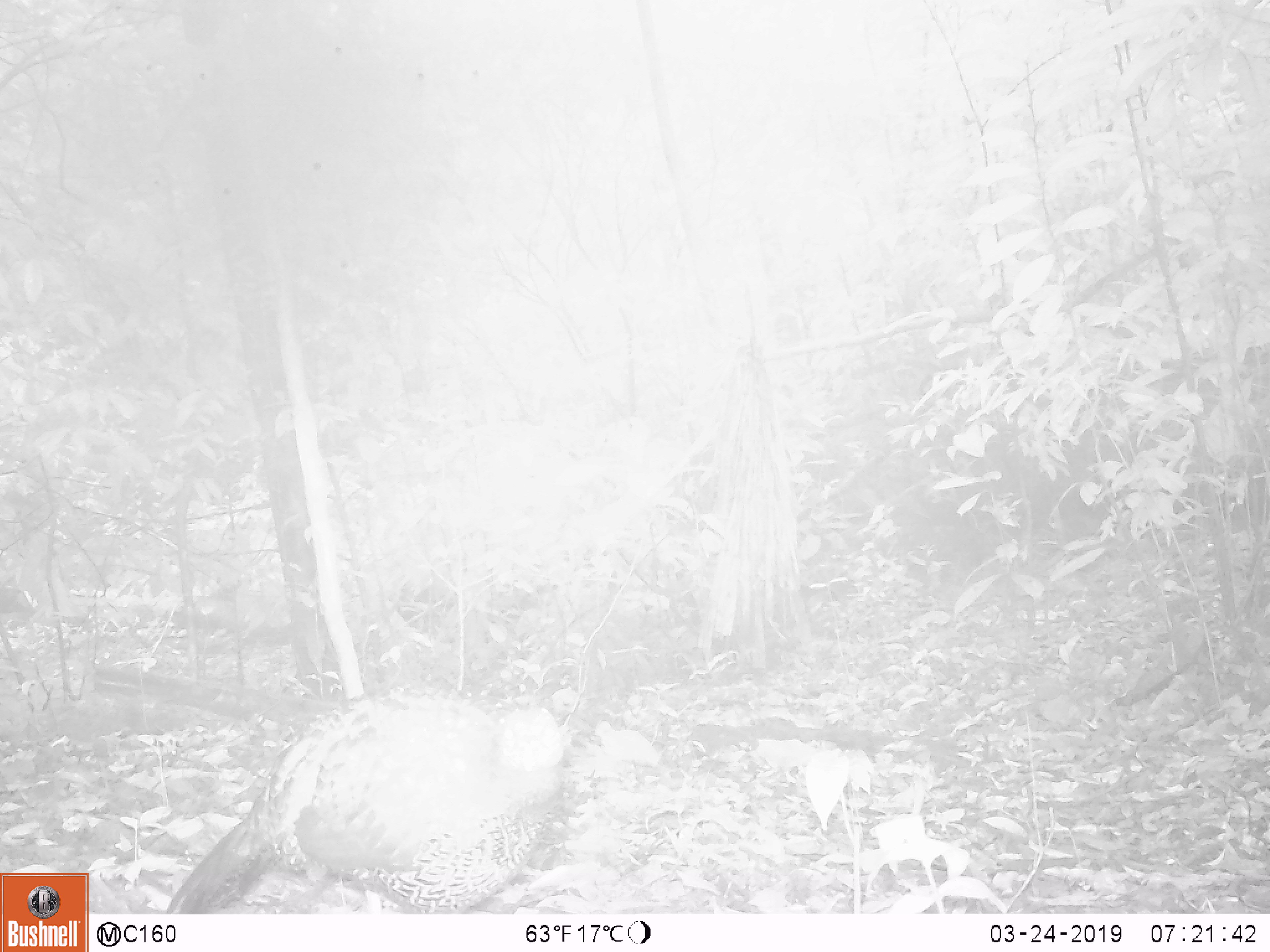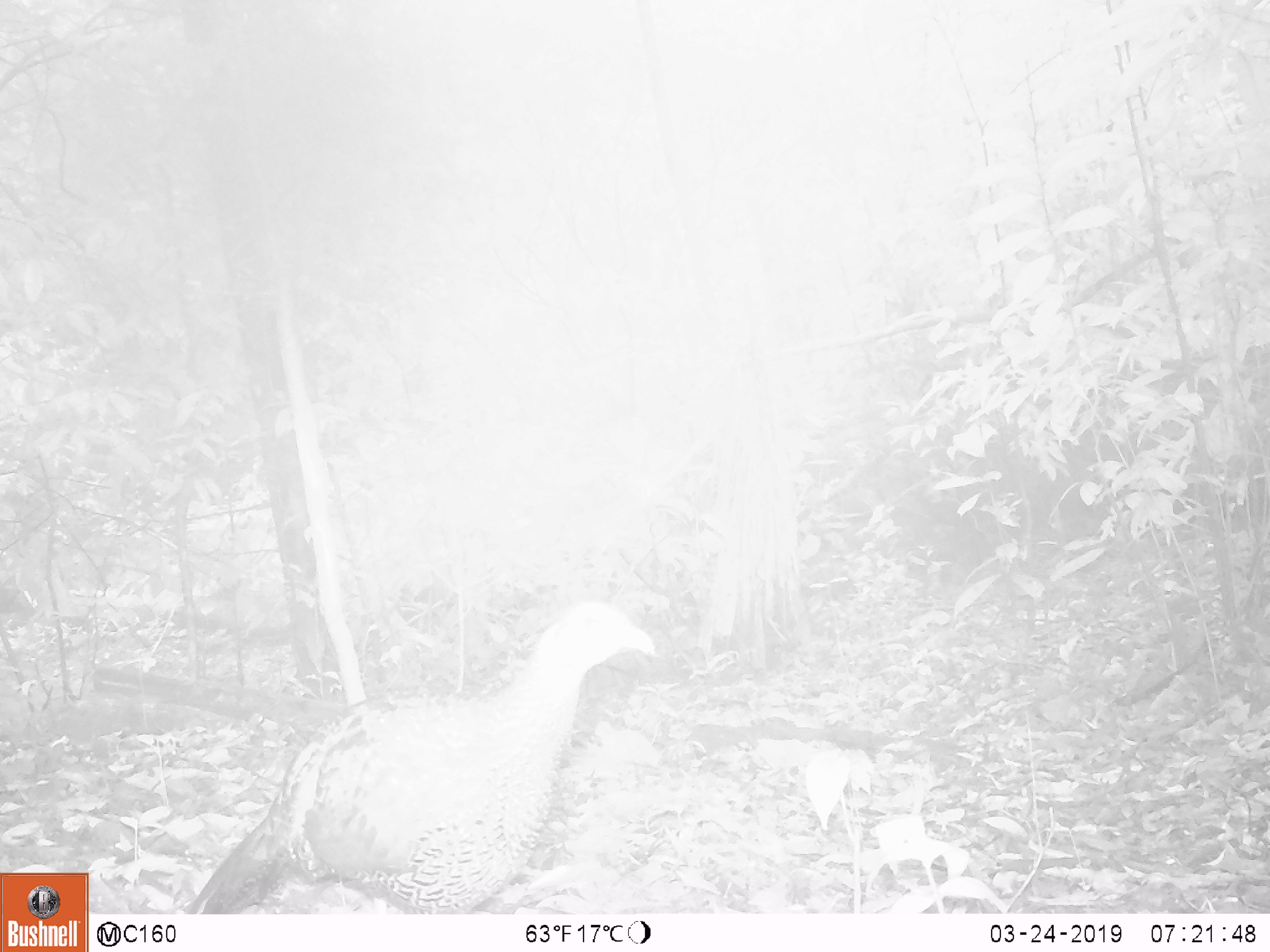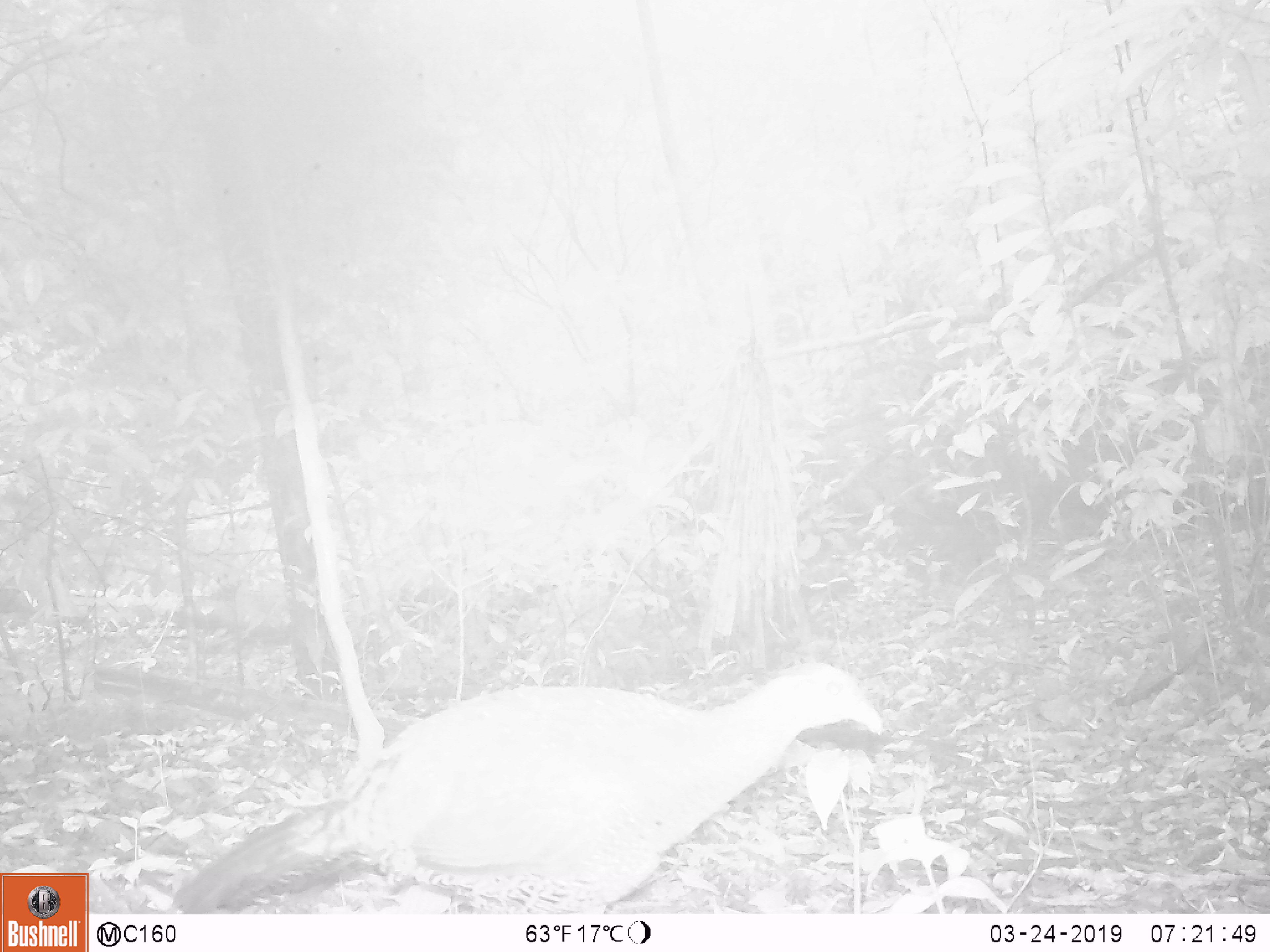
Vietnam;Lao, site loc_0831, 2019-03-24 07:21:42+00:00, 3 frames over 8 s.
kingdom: Animalia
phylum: Chordata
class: Aves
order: Galliformes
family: Phasianidae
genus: Lophura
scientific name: Lophura nycthemera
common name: silver pheasant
Silver pheasant (Lophura nycthemera). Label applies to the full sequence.